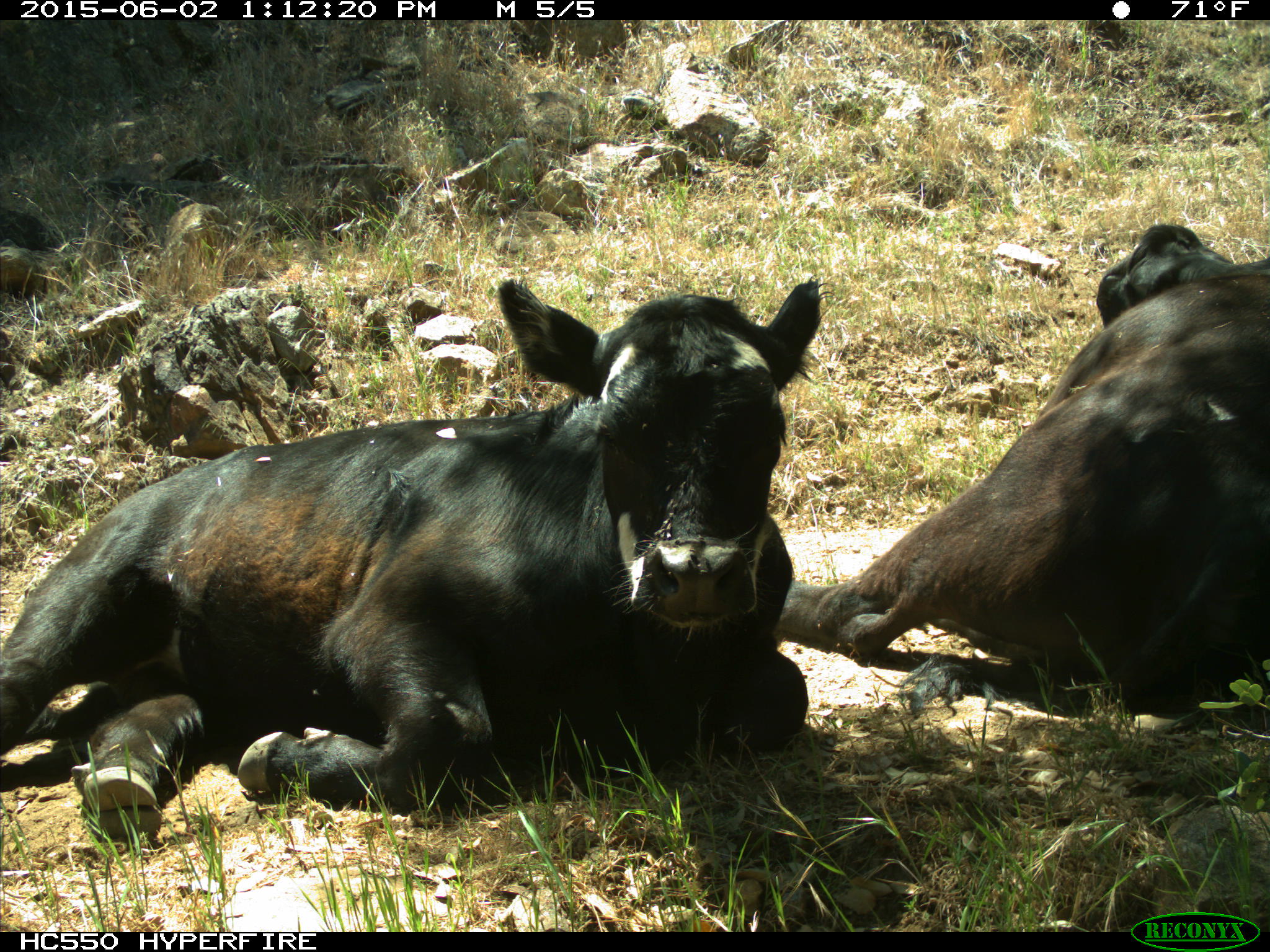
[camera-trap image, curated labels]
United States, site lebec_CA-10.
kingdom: Animalia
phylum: Chordata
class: Mammalia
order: Artiodactyla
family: Bovidae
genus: Bos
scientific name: Bos taurus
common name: domestic cow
Bos taurus (domestic cow).